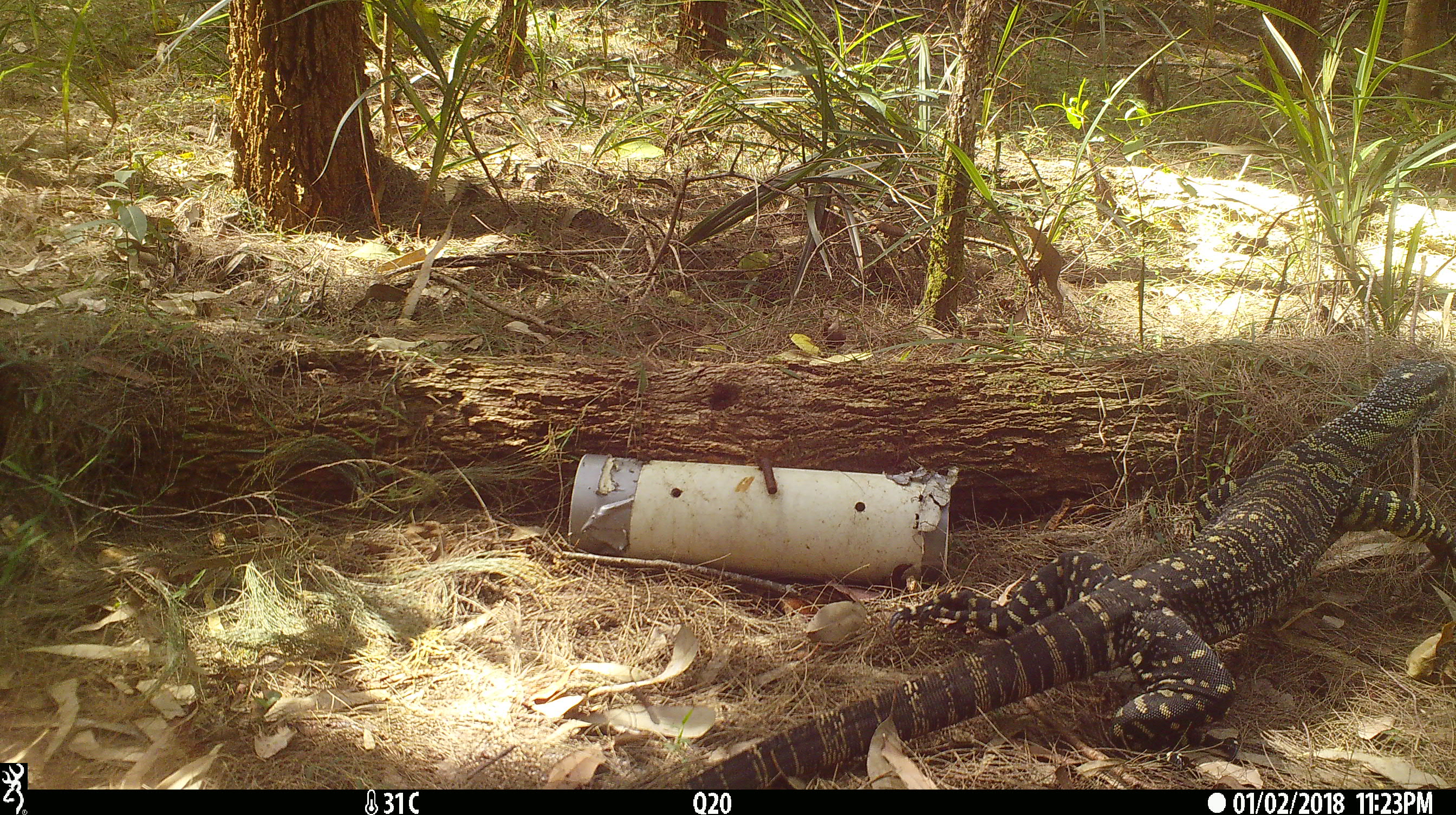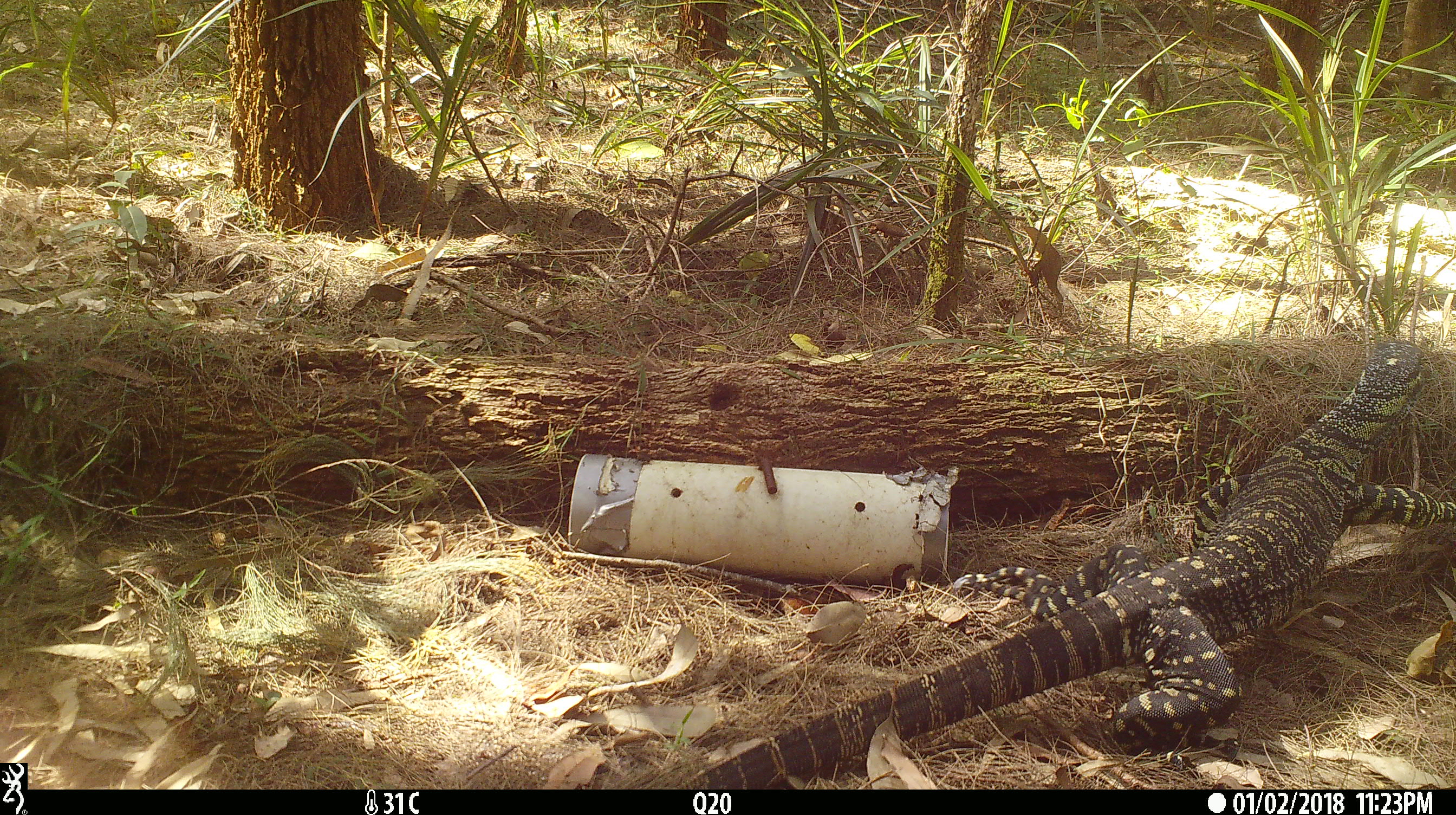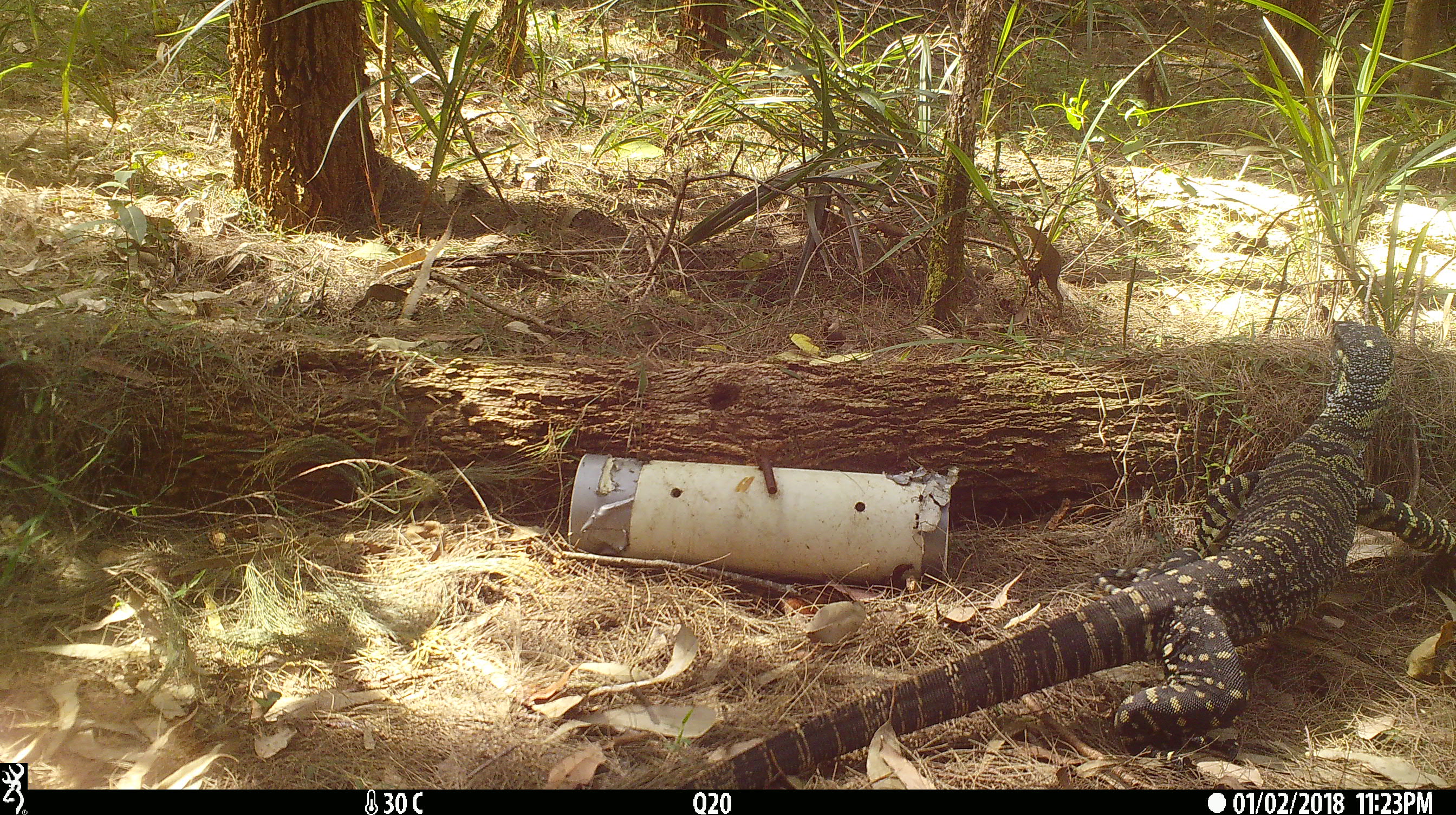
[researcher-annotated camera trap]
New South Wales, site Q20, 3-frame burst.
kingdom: Animalia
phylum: Chordata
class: Reptilia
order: Squamata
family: Varanidae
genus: Varanus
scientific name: Varanus varius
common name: lace monitor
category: goanna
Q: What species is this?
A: Goanna (lace monitor) (Varanus varius).